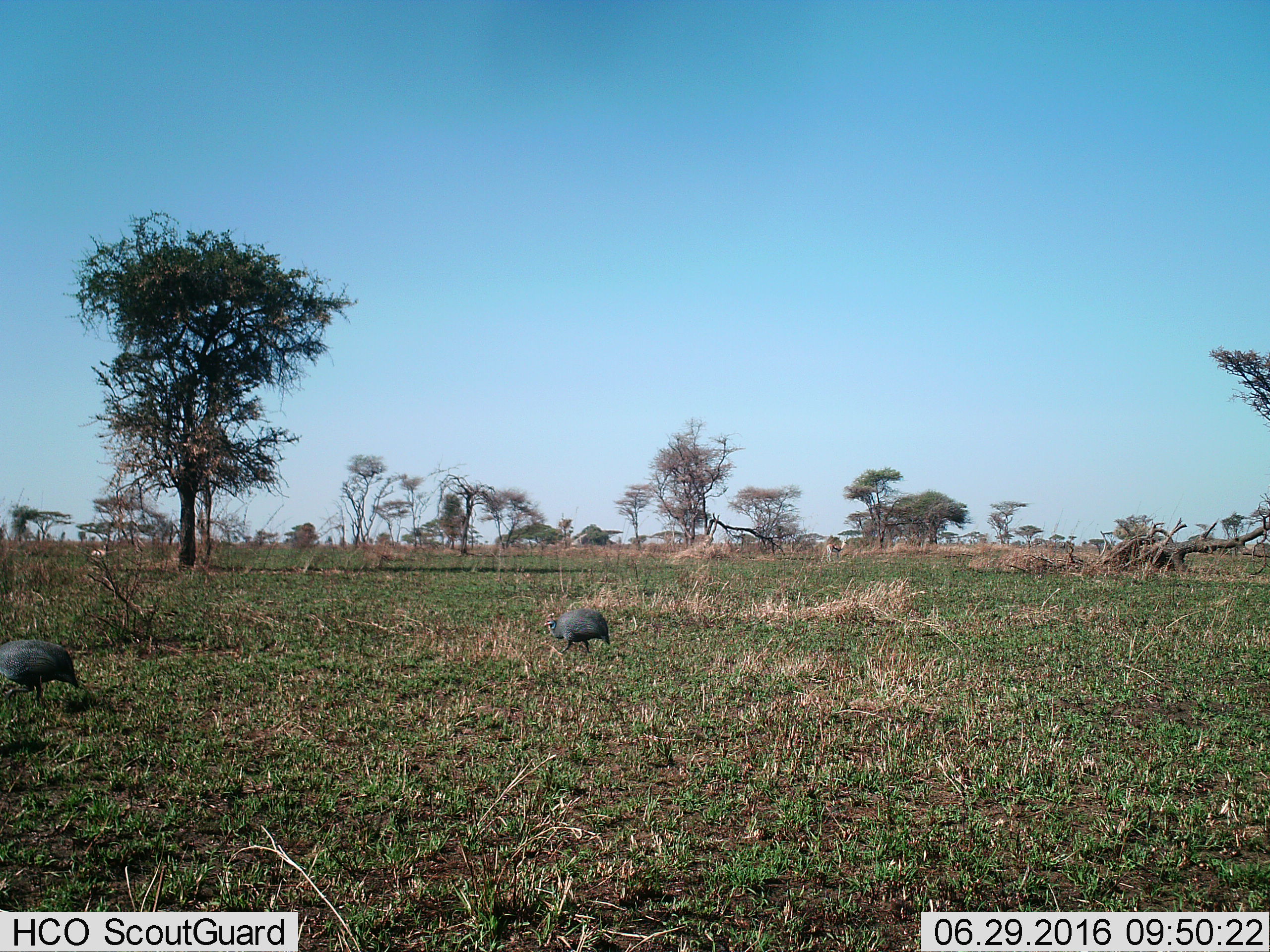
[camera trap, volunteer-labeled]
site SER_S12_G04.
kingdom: Animalia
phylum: Chordata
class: Aves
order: Galliformes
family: Numididae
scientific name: Numididae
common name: guineafowl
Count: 2.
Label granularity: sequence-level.